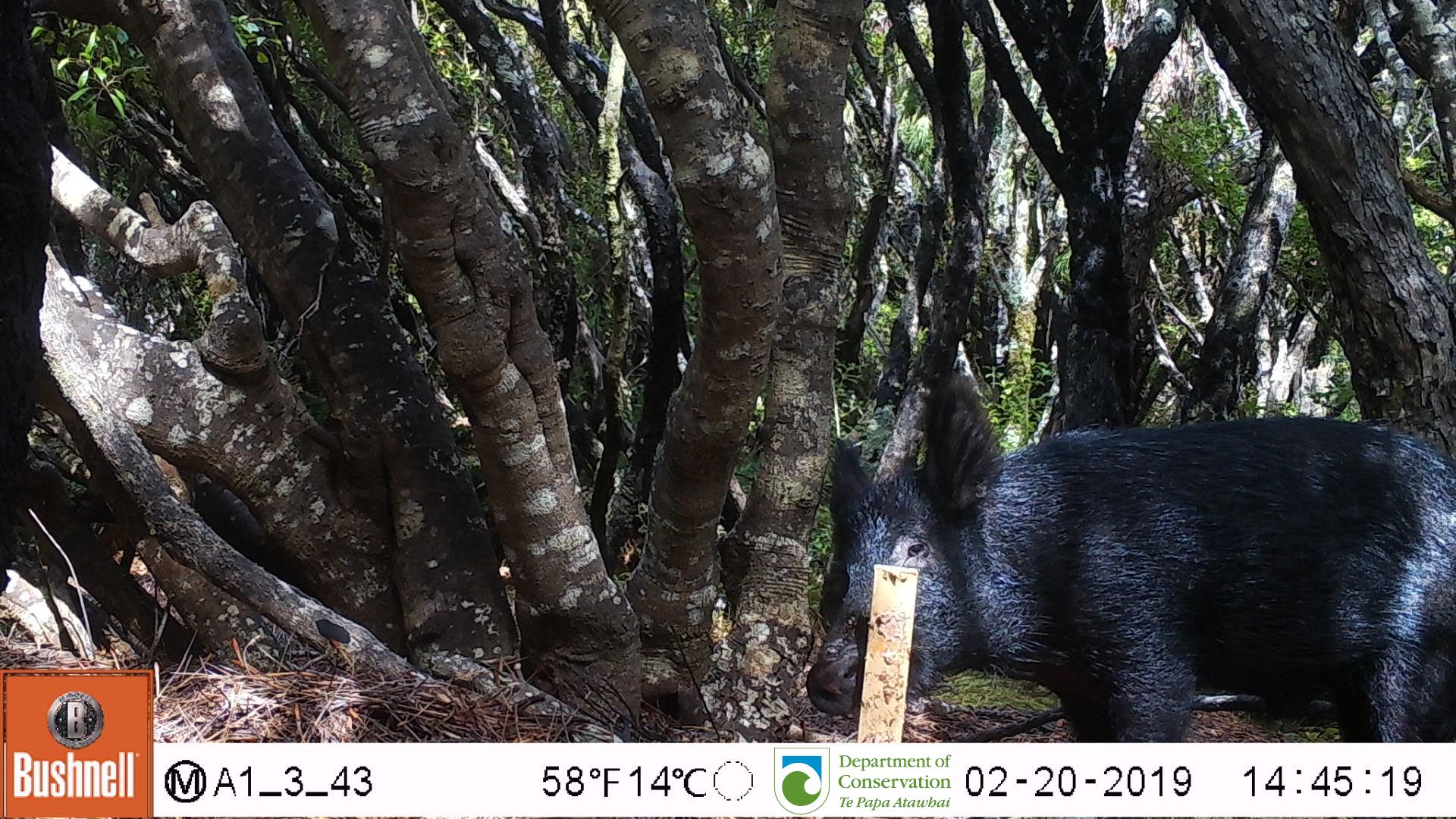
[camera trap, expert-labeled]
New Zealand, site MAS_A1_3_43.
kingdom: Animalia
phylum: Chordata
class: Mammalia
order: Artiodactyla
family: Suidae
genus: Sus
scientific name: Sus scrofa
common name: pig